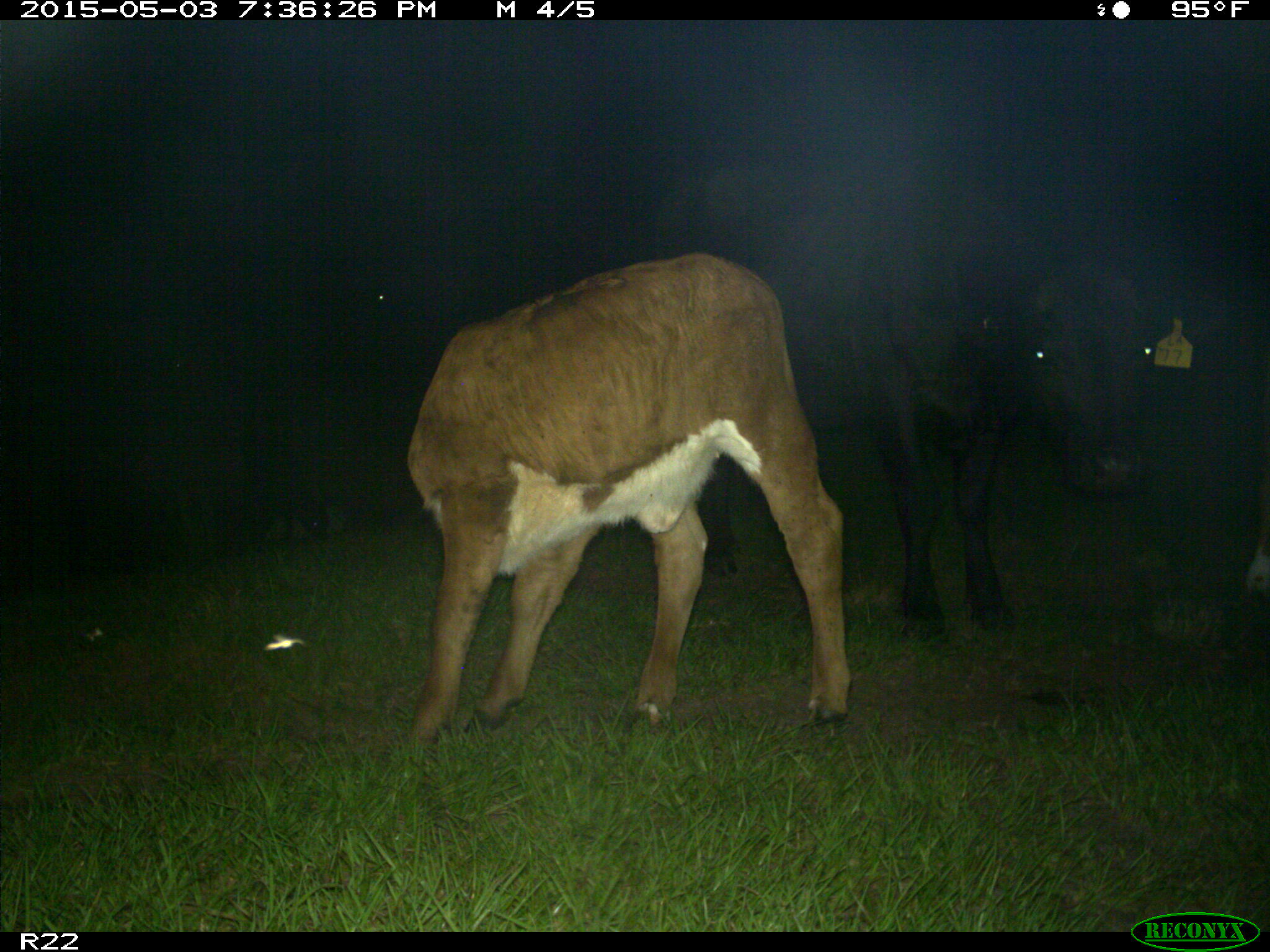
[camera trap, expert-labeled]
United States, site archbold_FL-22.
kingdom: Animalia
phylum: Chordata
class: Mammalia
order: Artiodactyla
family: Bovidae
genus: Bos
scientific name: Bos taurus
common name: domestic cow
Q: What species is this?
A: Bos taurus (domestic cow).